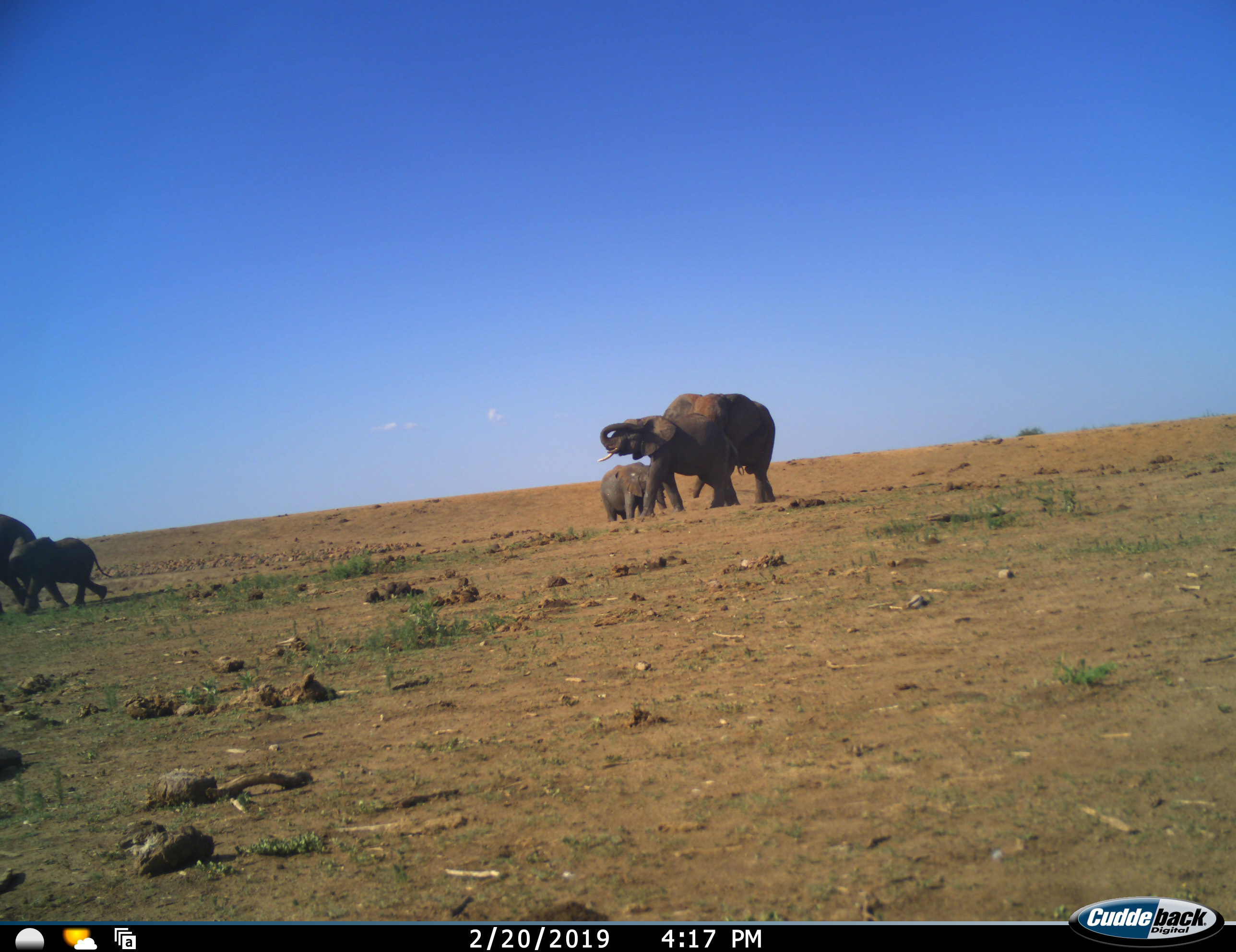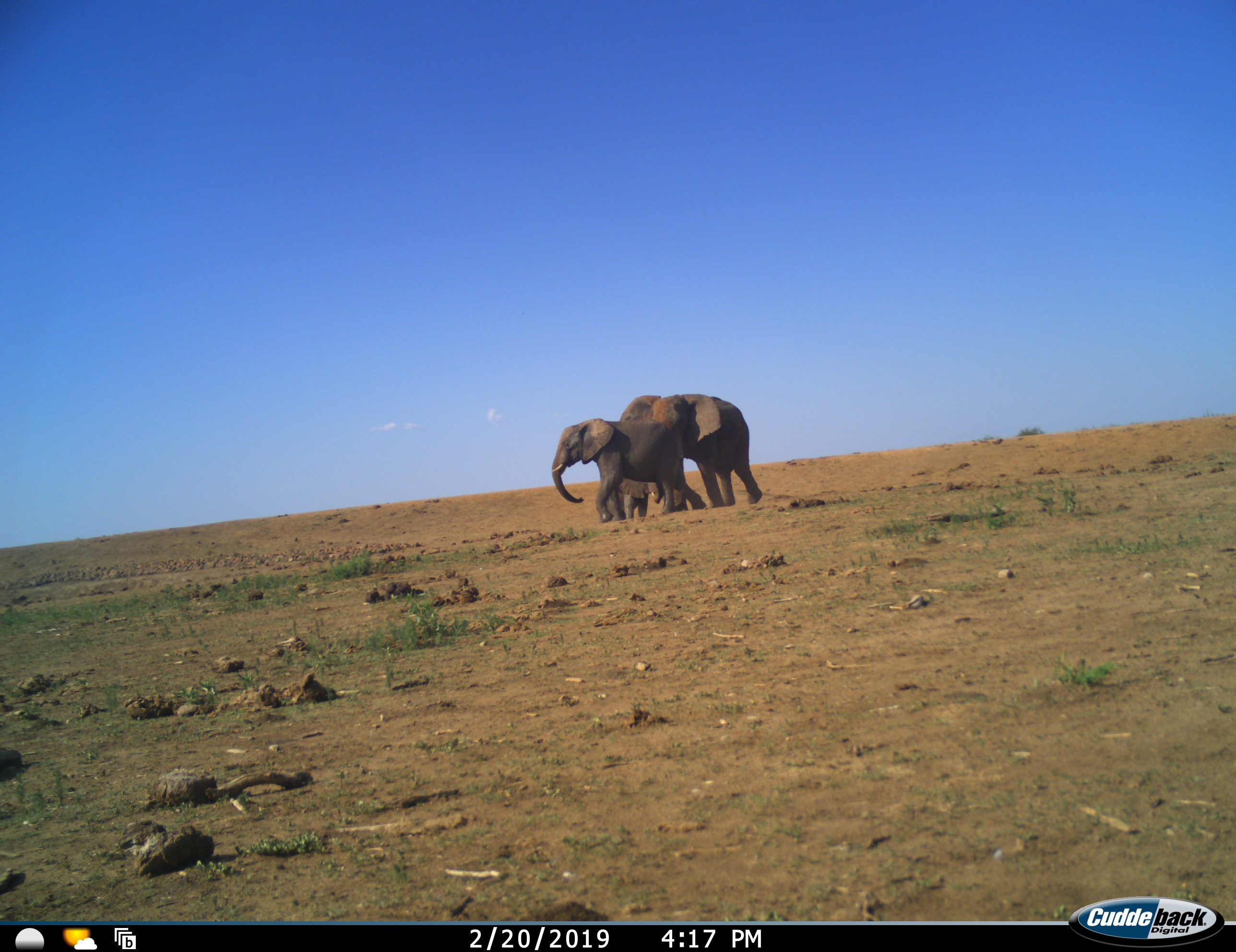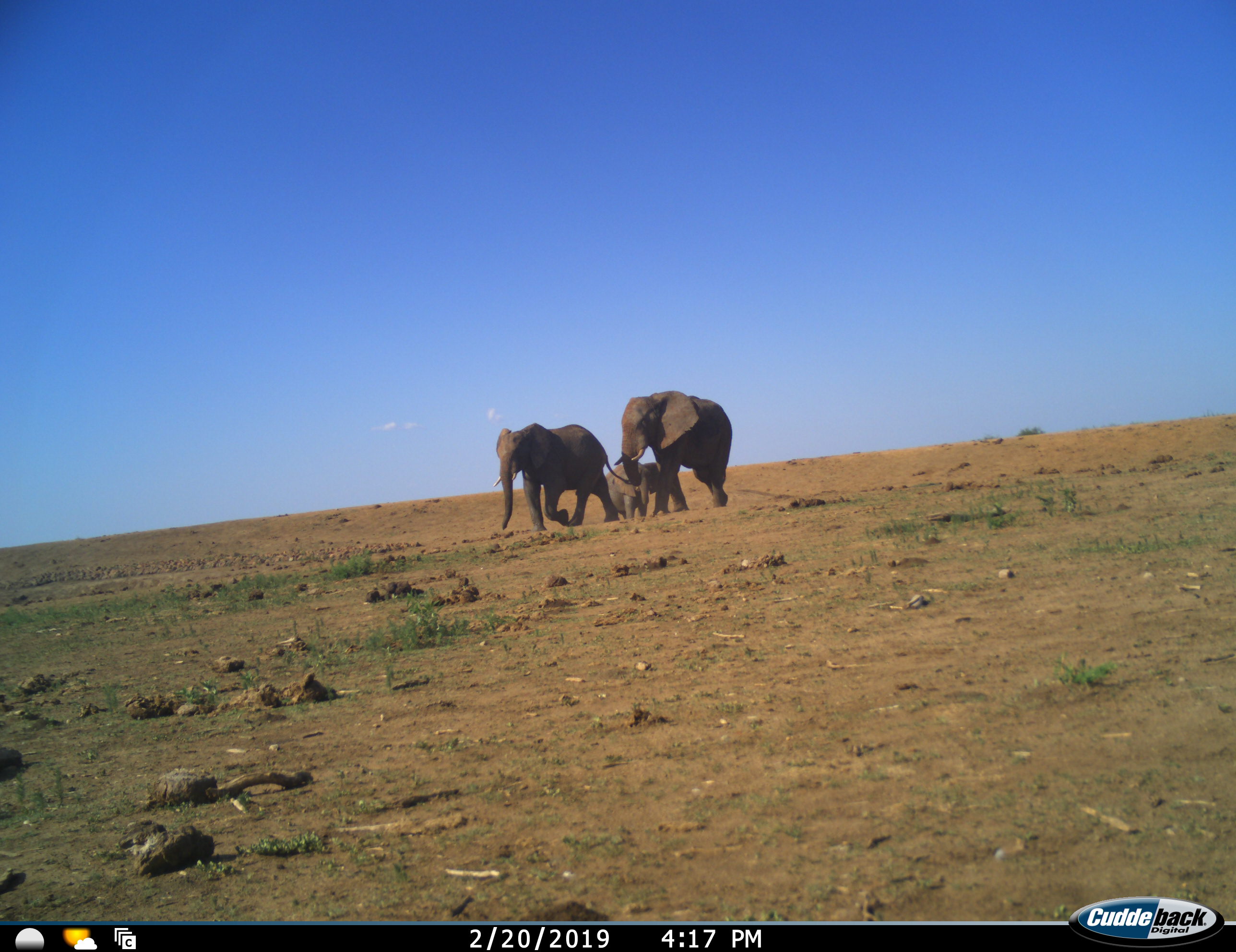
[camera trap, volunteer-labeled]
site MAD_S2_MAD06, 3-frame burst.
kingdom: Animalia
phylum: Chordata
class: Mammalia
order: Proboscidea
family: Elephantidae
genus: Loxodonta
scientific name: Loxodonta africana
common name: african bush elephant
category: elephant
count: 5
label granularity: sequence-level